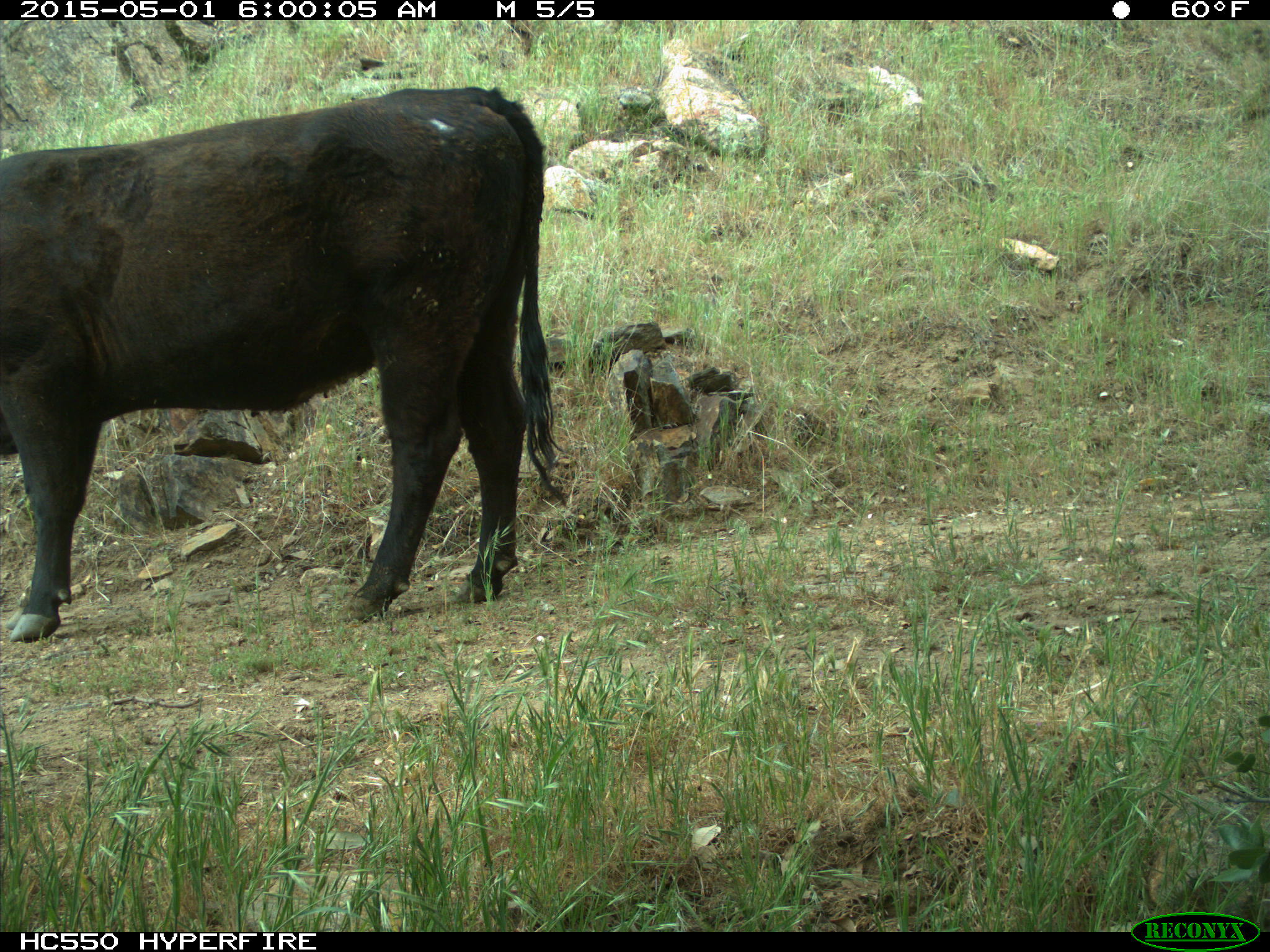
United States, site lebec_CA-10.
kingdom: Animalia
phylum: Chordata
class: Mammalia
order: Artiodactyla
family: Bovidae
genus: Bos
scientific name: Bos taurus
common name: domestic cow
Bos taurus (domestic cow).